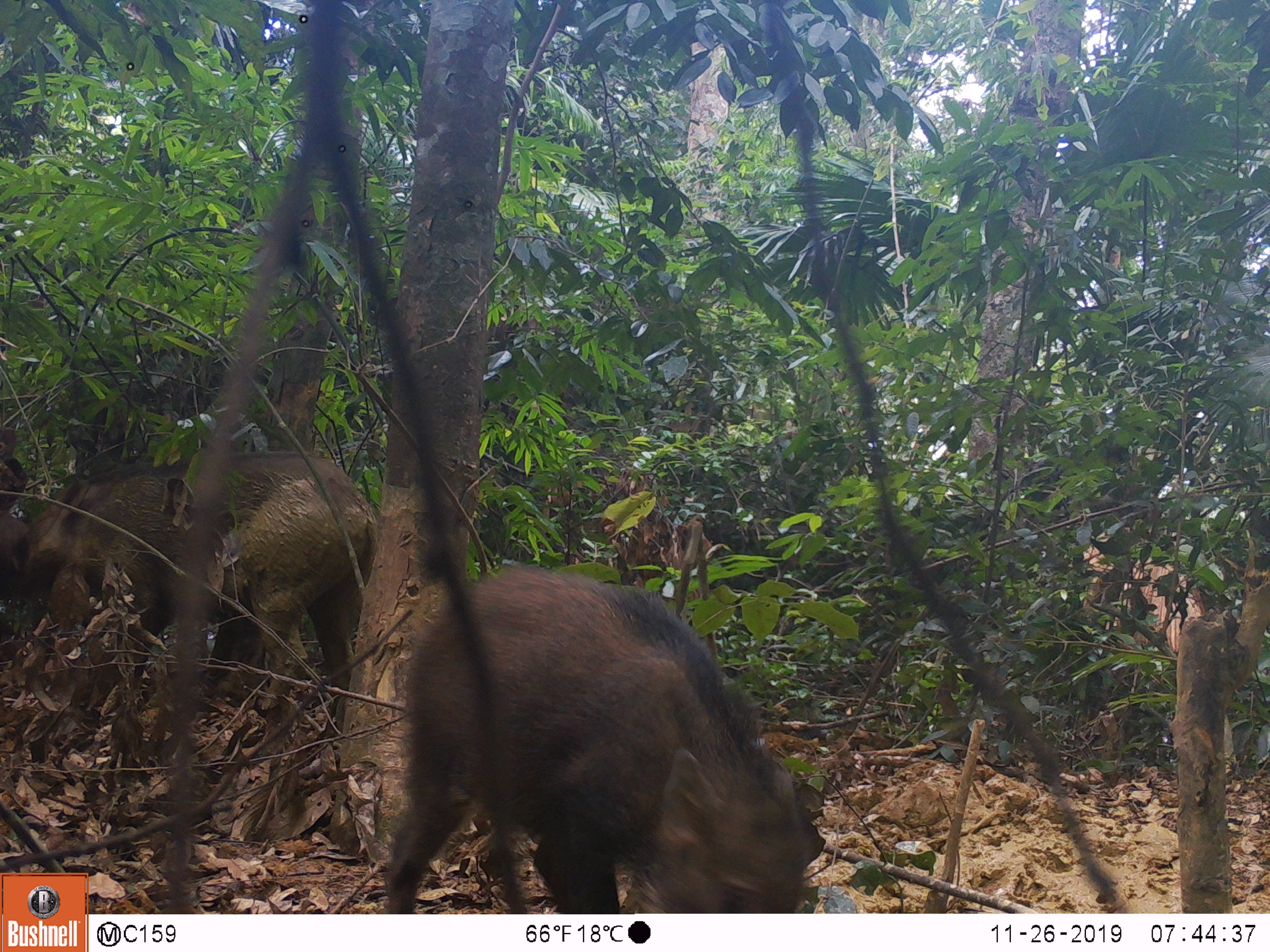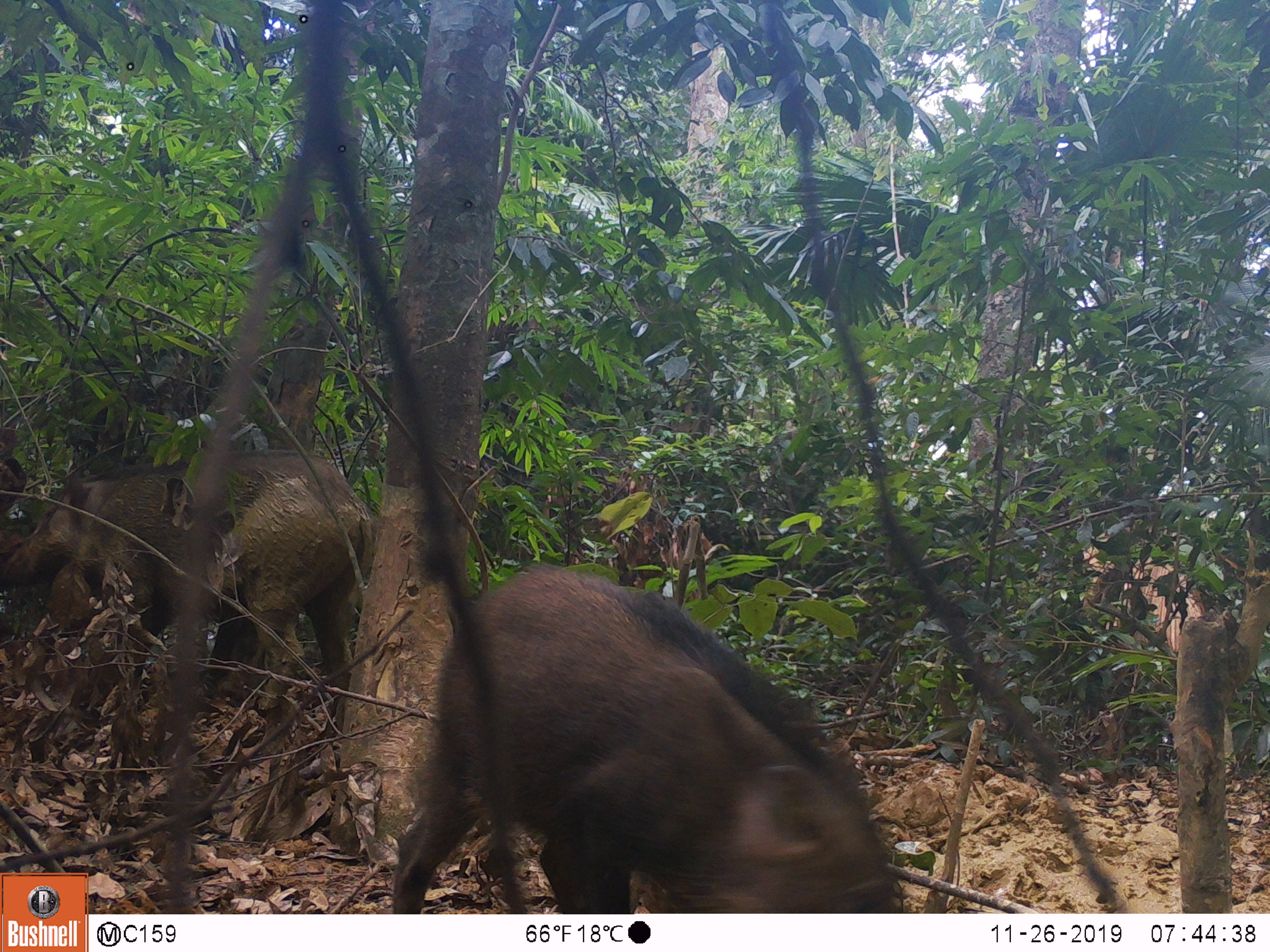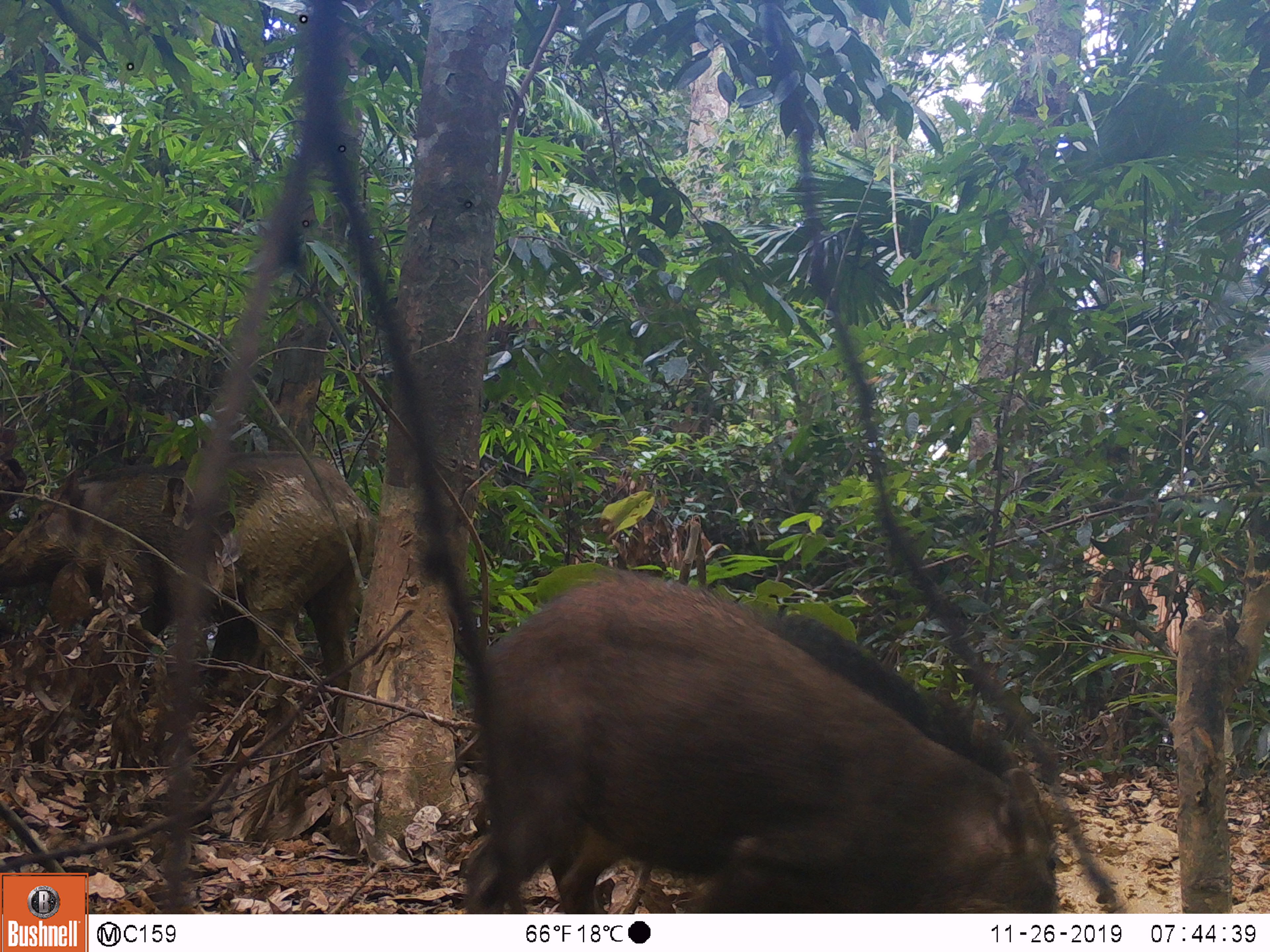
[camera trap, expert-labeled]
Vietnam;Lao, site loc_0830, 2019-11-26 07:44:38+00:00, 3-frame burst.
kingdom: Animalia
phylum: Chordata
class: Mammalia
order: Artiodactyla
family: Suidae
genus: Sus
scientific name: Sus scrofa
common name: eurasian wild pig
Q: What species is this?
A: Eurasian wild pig (Sus scrofa).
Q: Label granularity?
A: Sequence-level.